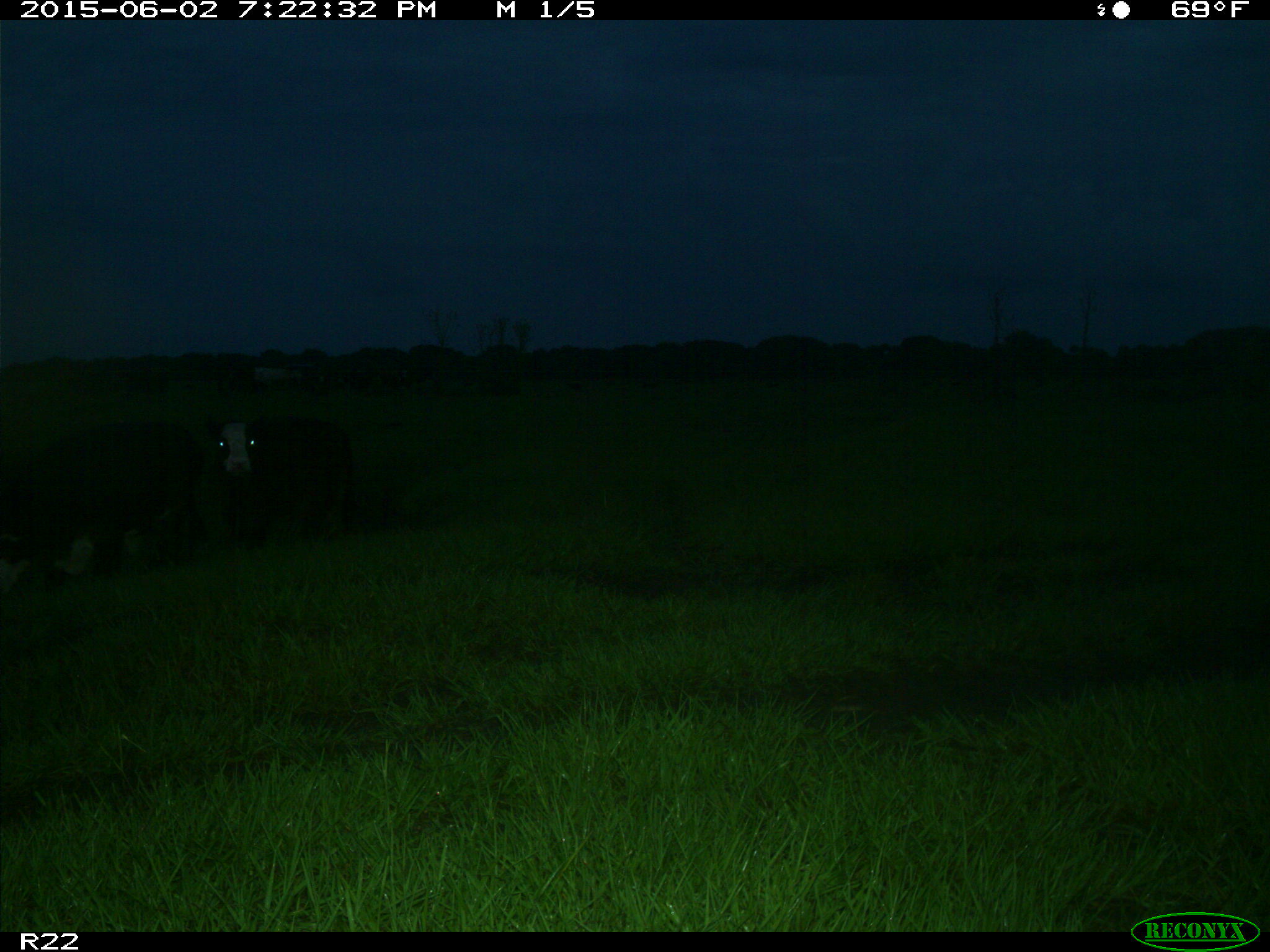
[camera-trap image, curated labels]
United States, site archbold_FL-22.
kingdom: Animalia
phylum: Chordata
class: Mammalia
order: Artiodactyla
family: Bovidae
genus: Bos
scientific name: Bos taurus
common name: domestic cow